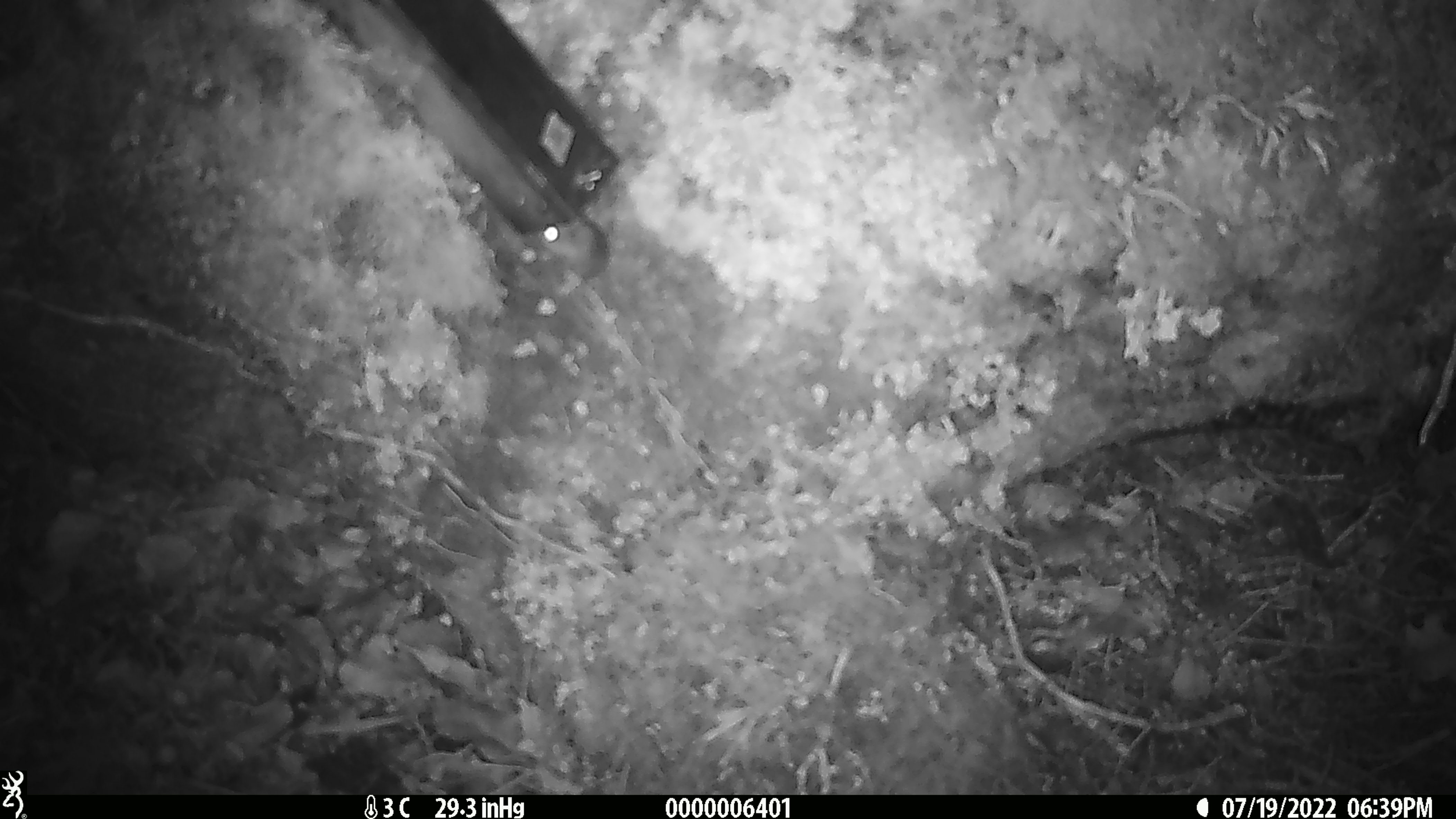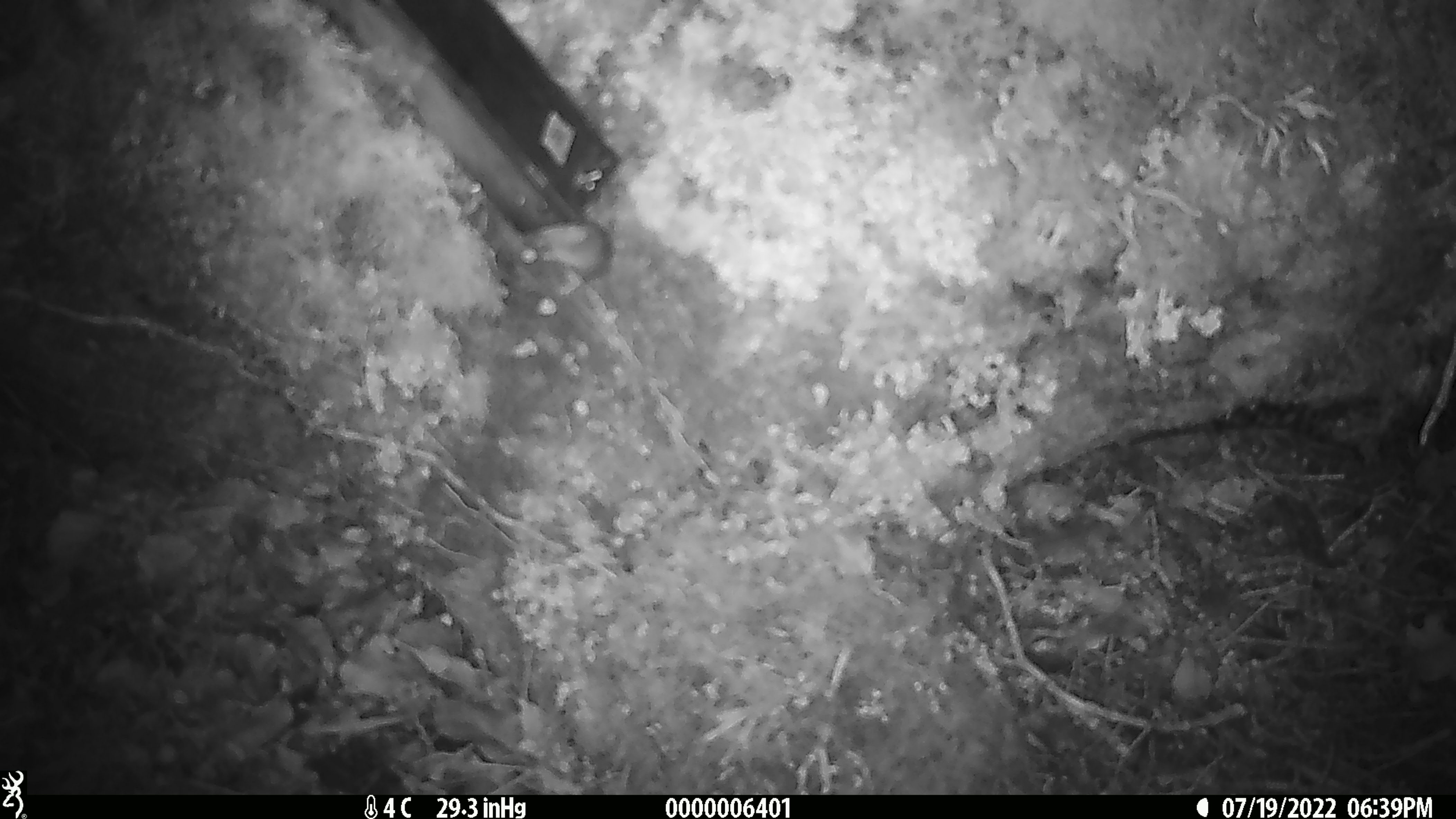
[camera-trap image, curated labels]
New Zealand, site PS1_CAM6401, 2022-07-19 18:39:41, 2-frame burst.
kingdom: Animalia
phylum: Chordata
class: Mammalia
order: Rodentia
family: Muridae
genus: Mus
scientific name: Mus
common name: mouse